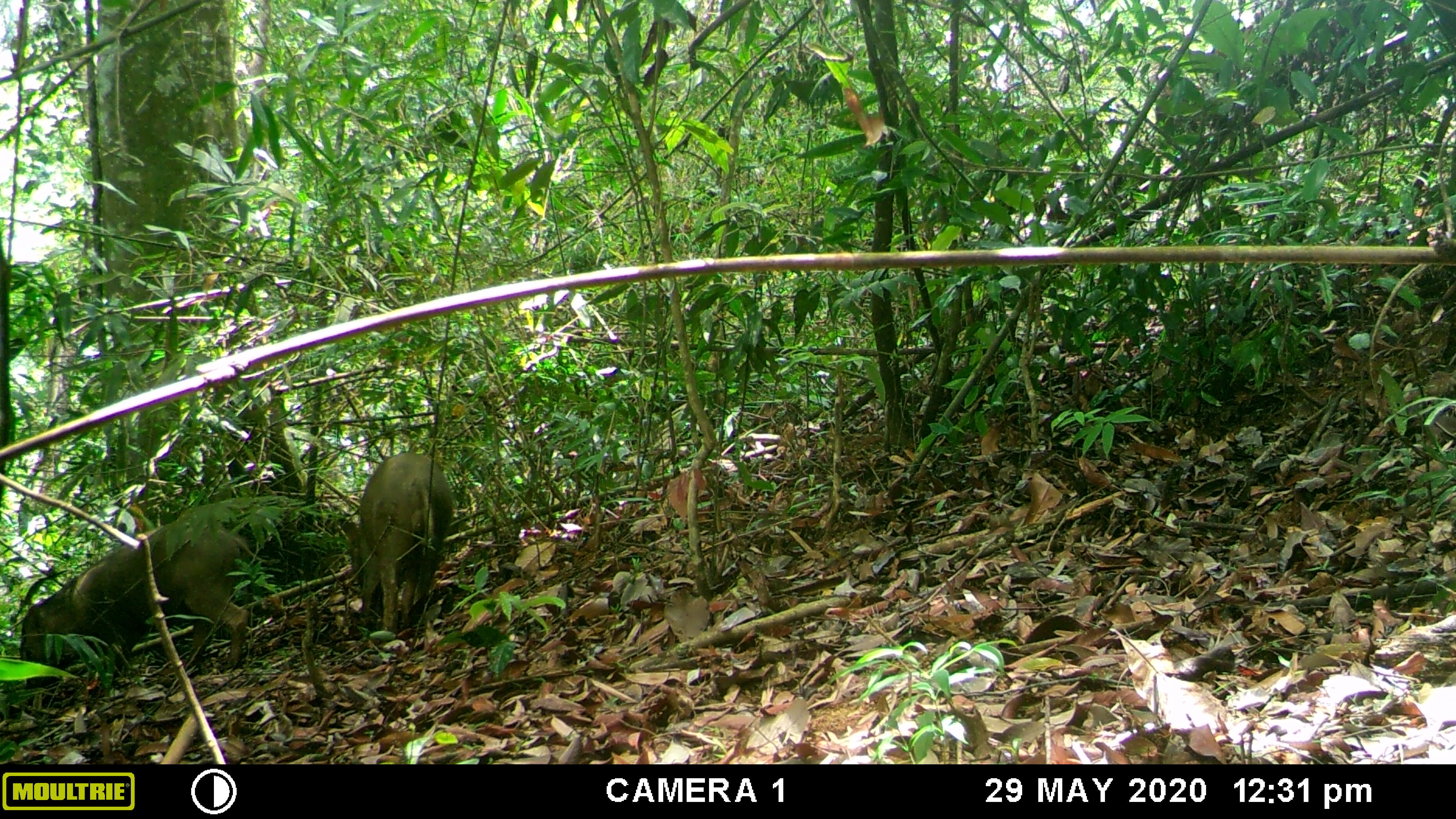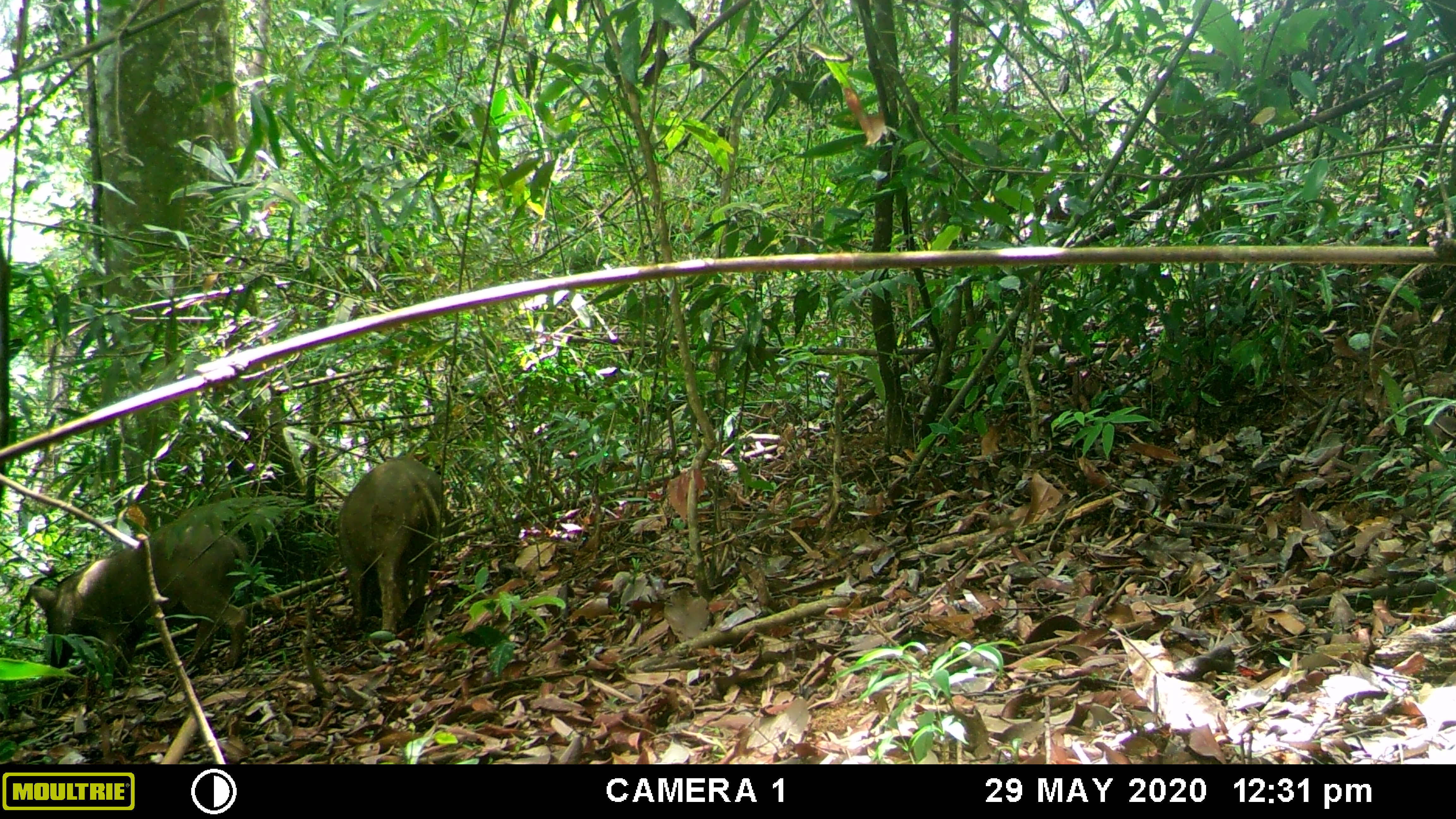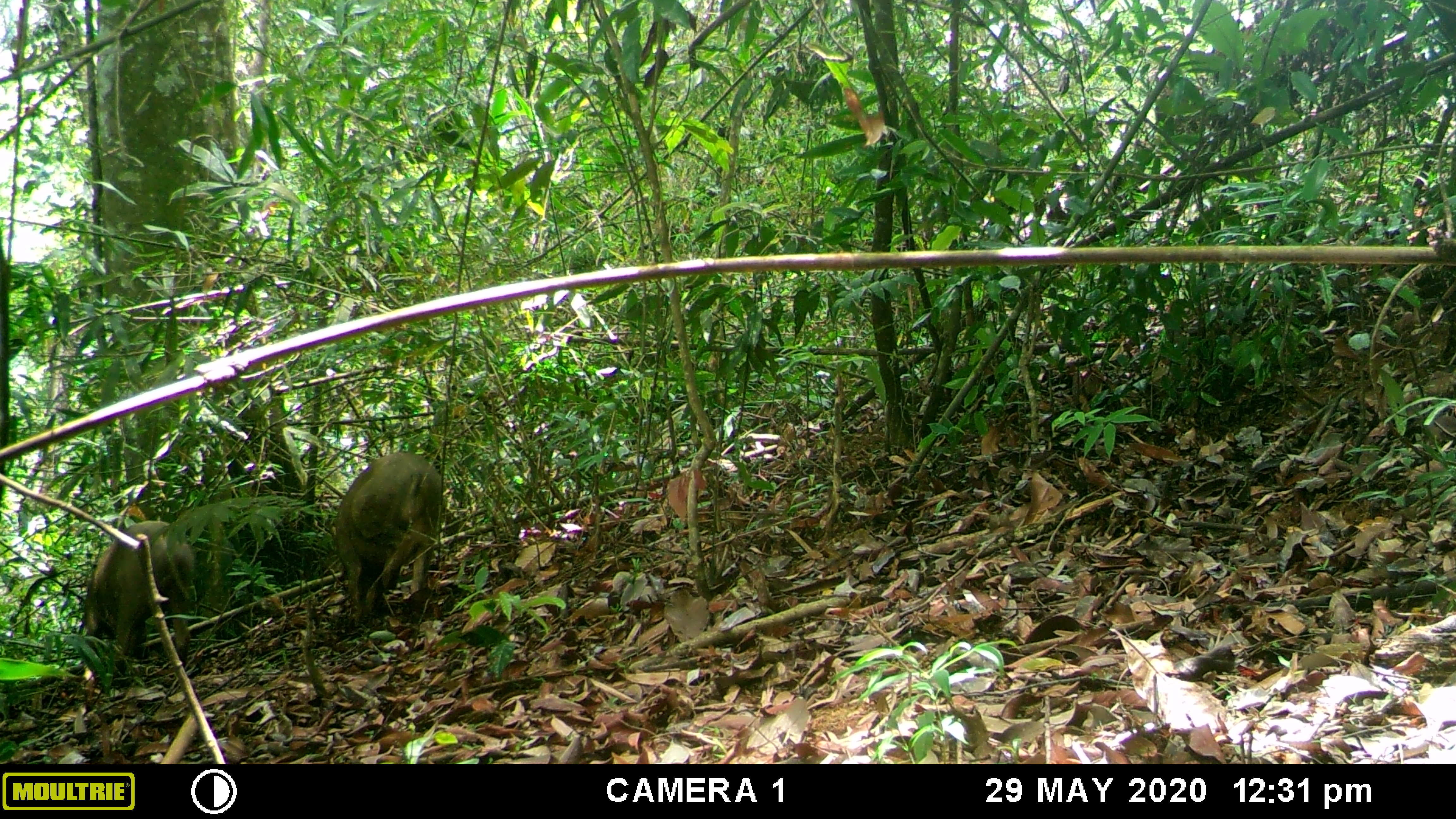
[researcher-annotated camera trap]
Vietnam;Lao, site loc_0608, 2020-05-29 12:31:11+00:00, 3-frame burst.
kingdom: Animalia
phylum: Chordata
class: Mammalia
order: Artiodactyla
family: Suidae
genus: Sus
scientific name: Sus scrofa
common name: eurasian wild pig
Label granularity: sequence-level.